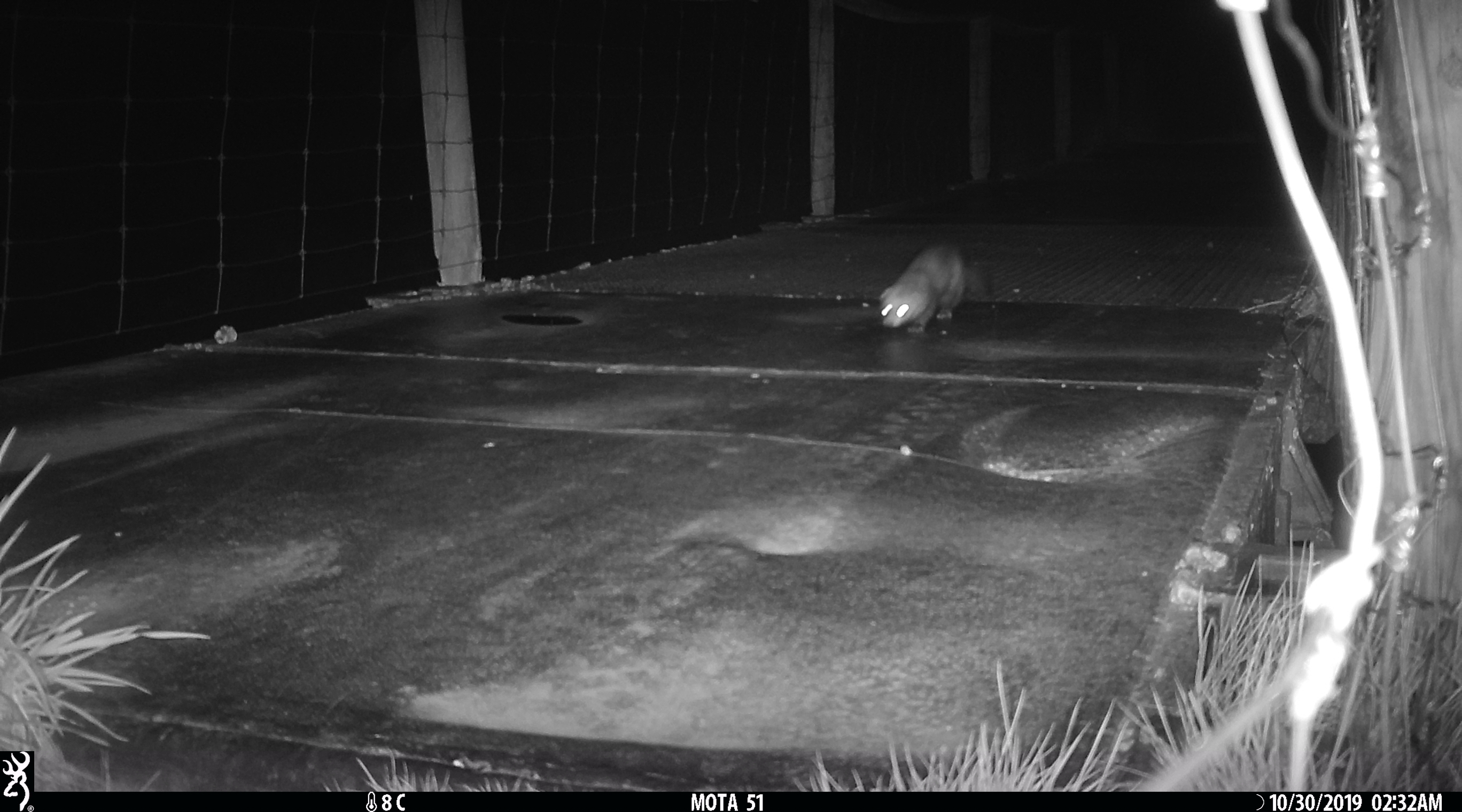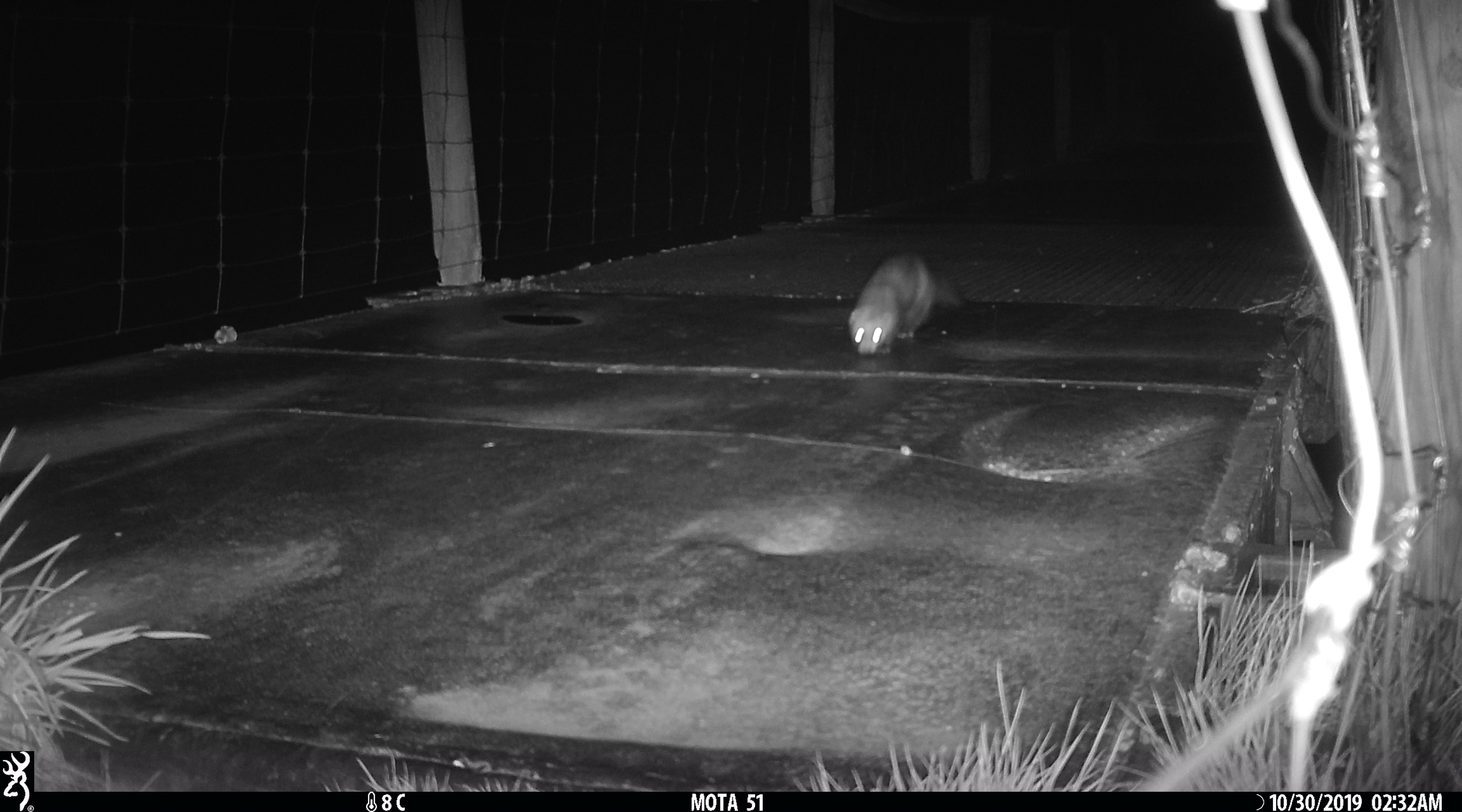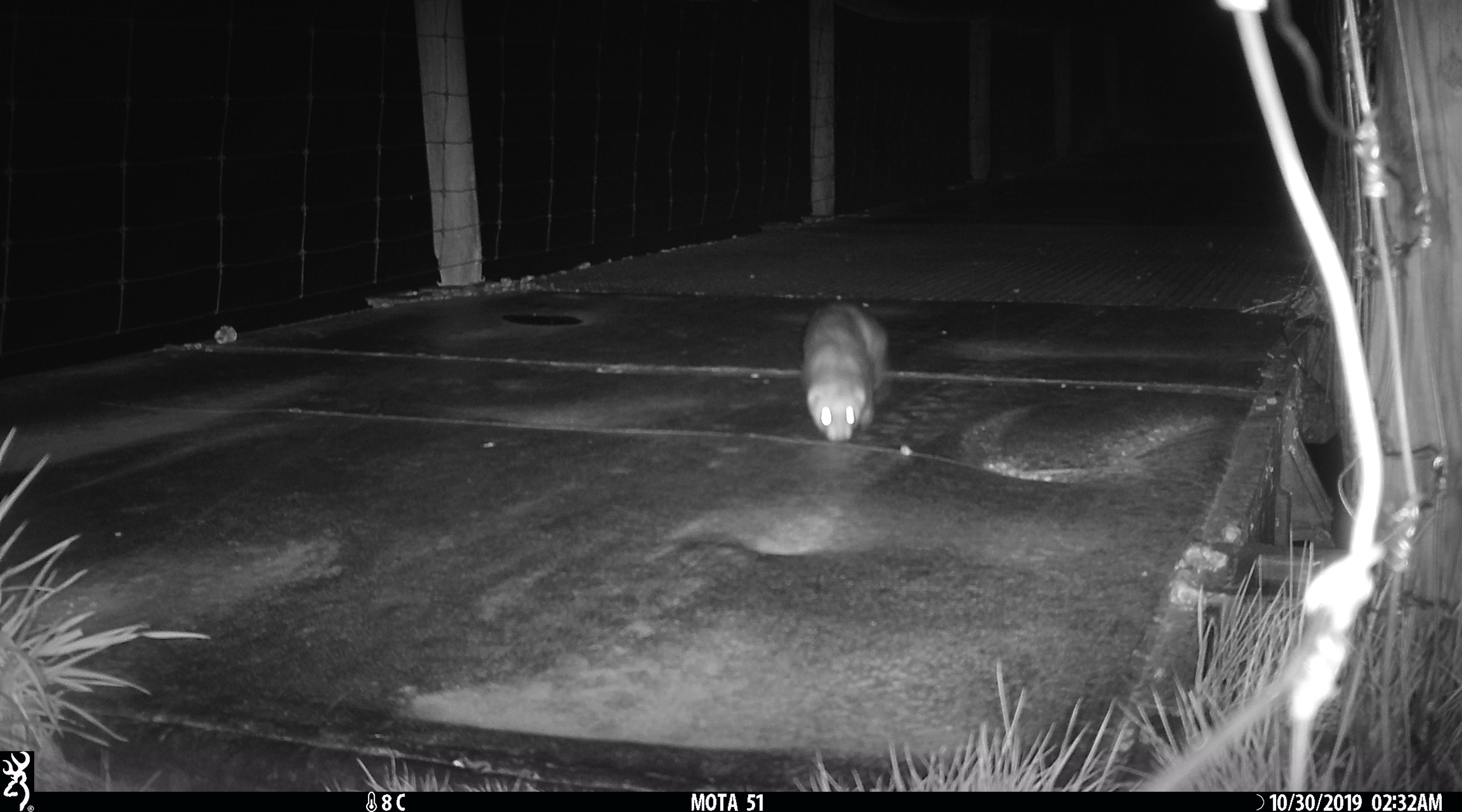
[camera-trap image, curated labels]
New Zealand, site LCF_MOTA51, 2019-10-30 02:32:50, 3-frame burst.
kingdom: Animalia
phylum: Chordata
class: Mammalia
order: Carnivora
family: Mustelidae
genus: Mustela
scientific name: Mustela furo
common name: ferret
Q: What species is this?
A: Ferret (Mustela furo).